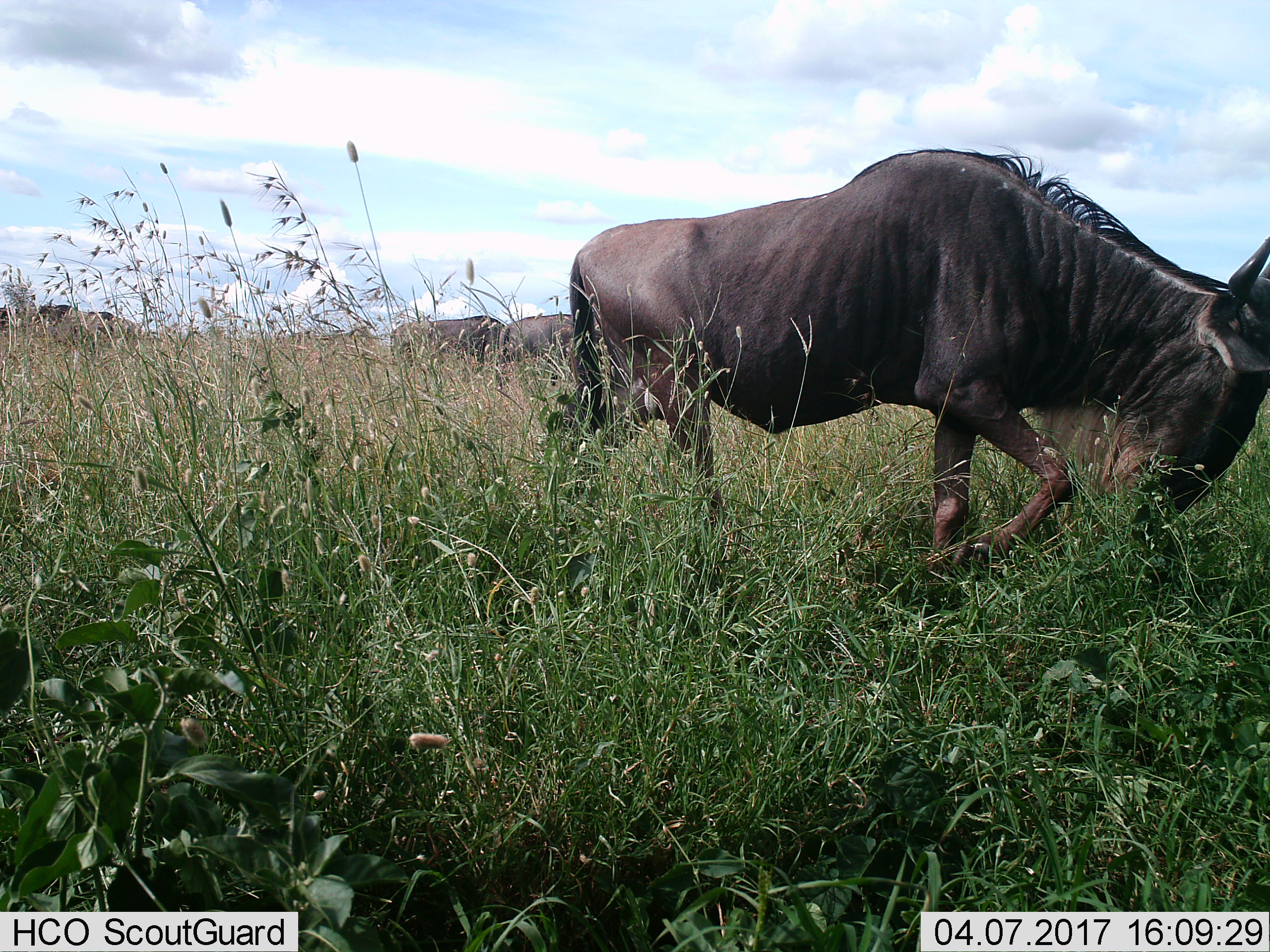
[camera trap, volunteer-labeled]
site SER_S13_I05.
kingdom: Animalia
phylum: Chordata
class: Mammalia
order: Artiodactyla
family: Bovidae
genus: Connochaetes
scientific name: Connochaetes taurinus taurinus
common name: blue wildebeest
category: wildebeestblue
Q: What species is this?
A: Wildebeestblue (blue wildebeest) (Connochaetes taurinus taurinus).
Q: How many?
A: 5.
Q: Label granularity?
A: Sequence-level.